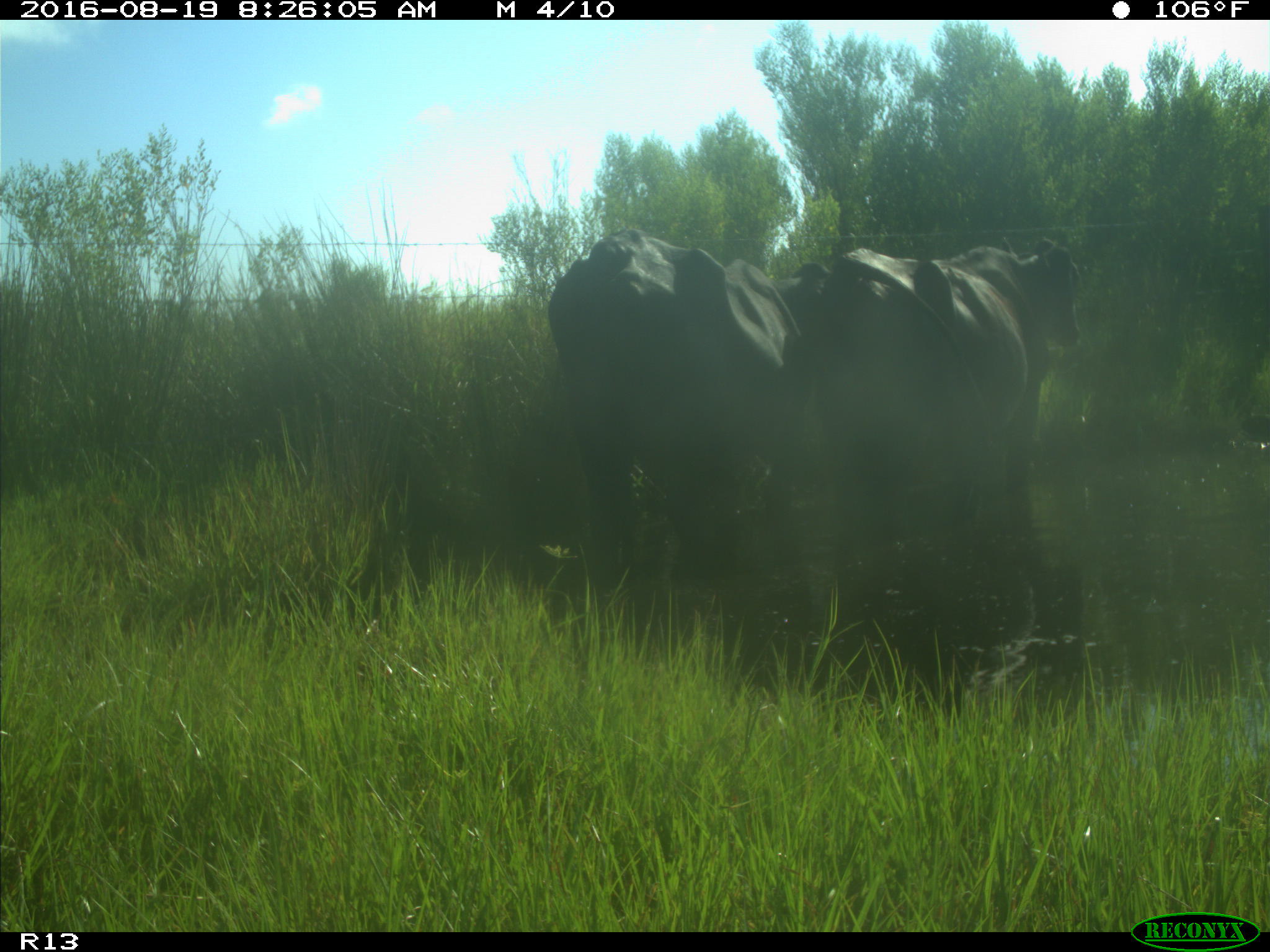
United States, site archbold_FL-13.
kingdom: Animalia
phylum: Chordata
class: Mammalia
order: Artiodactyla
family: Bovidae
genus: Bos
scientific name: Bos taurus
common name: domestic cow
Bos taurus (domestic cow).